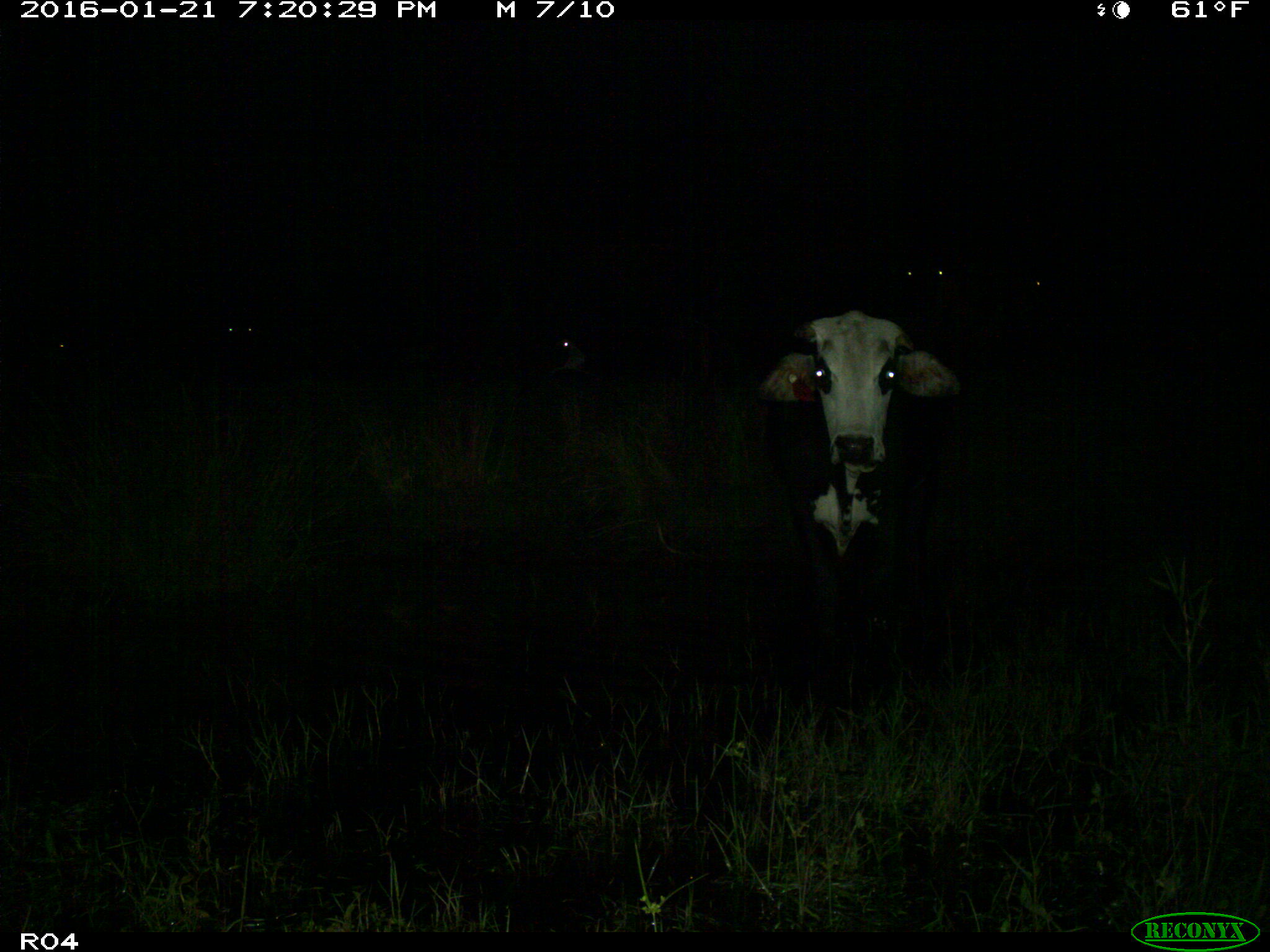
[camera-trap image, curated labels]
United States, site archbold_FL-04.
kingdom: Animalia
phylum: Chordata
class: Mammalia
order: Artiodactyla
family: Bovidae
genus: Bos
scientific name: Bos taurus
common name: domestic cow